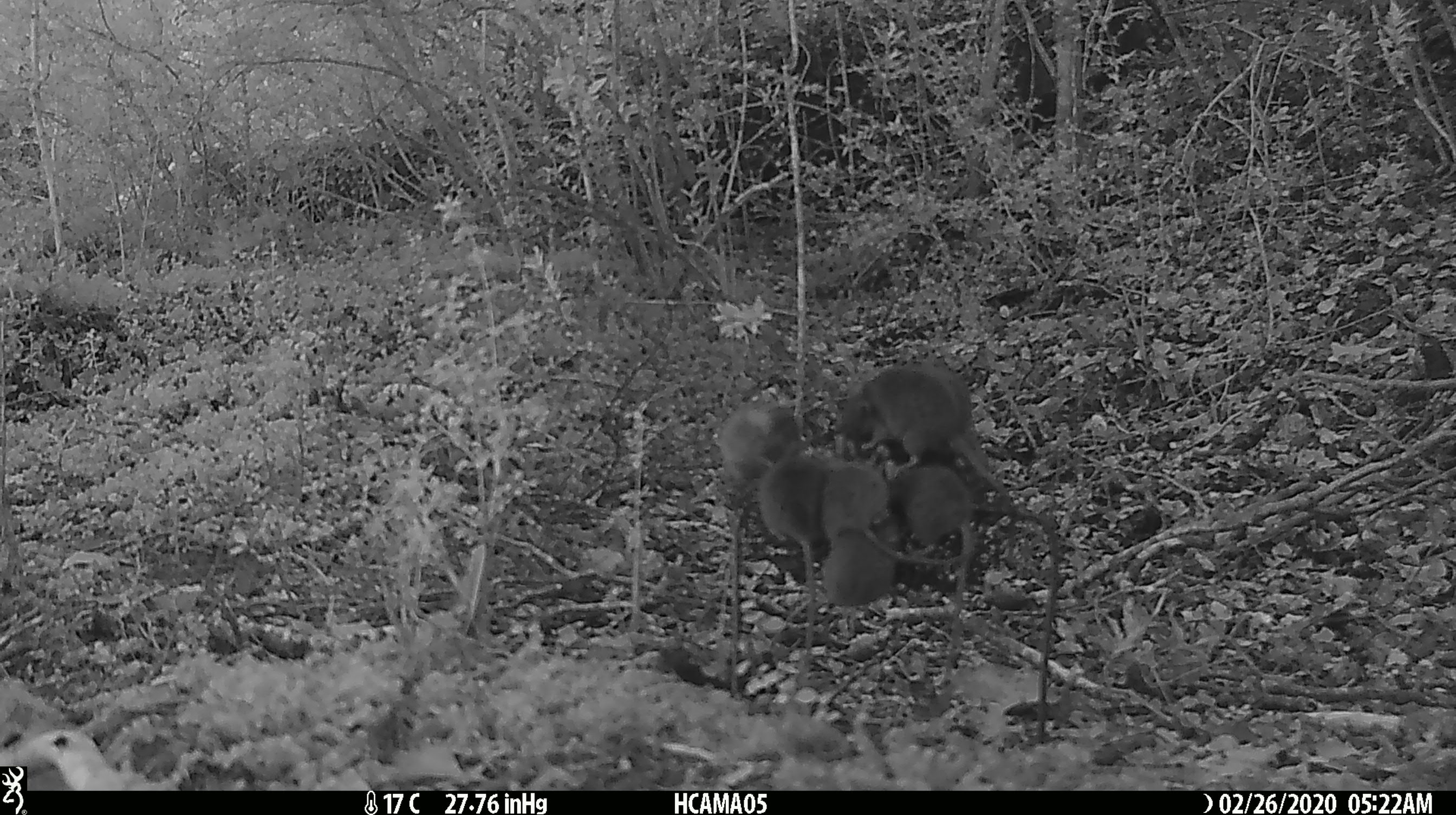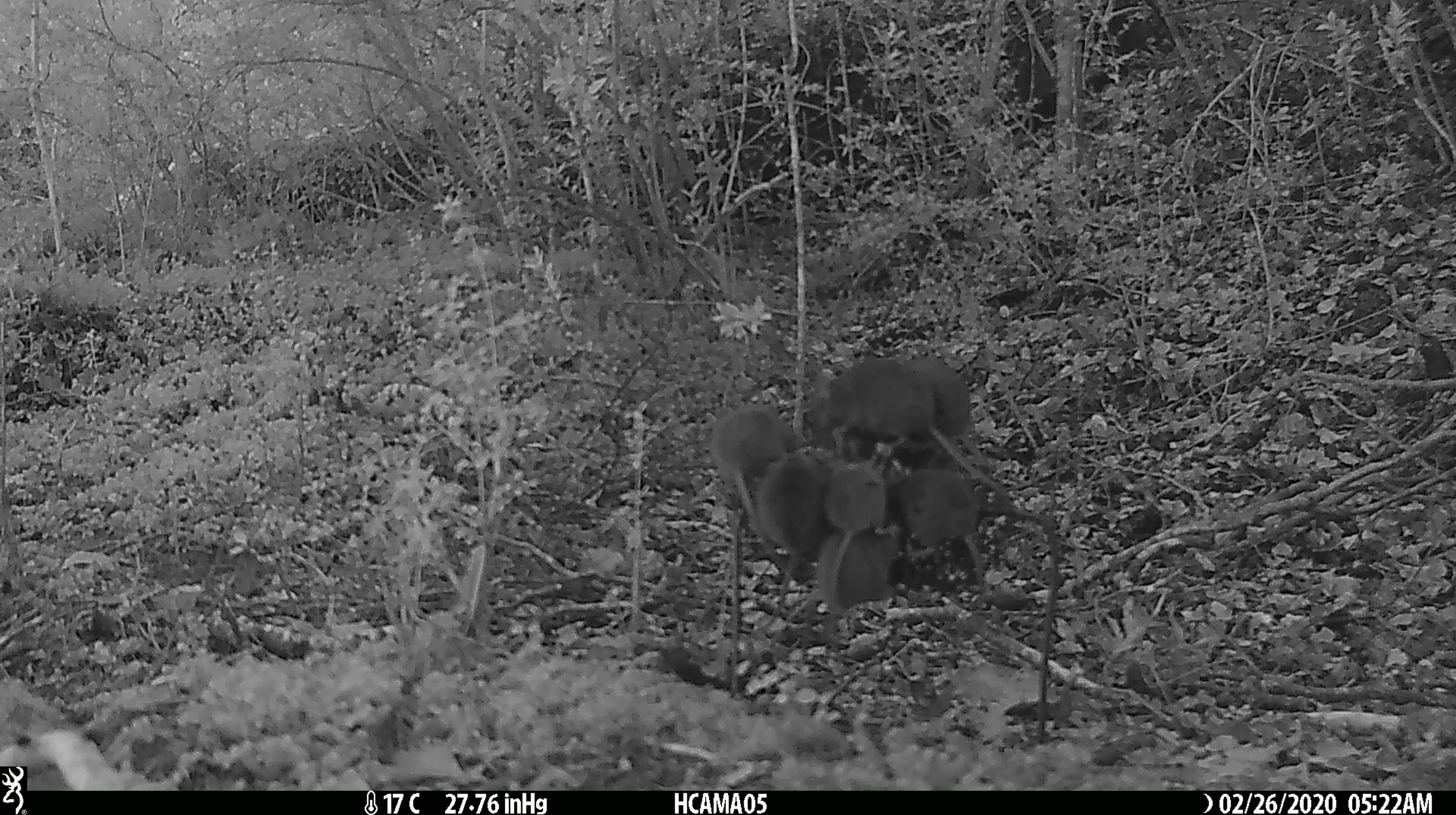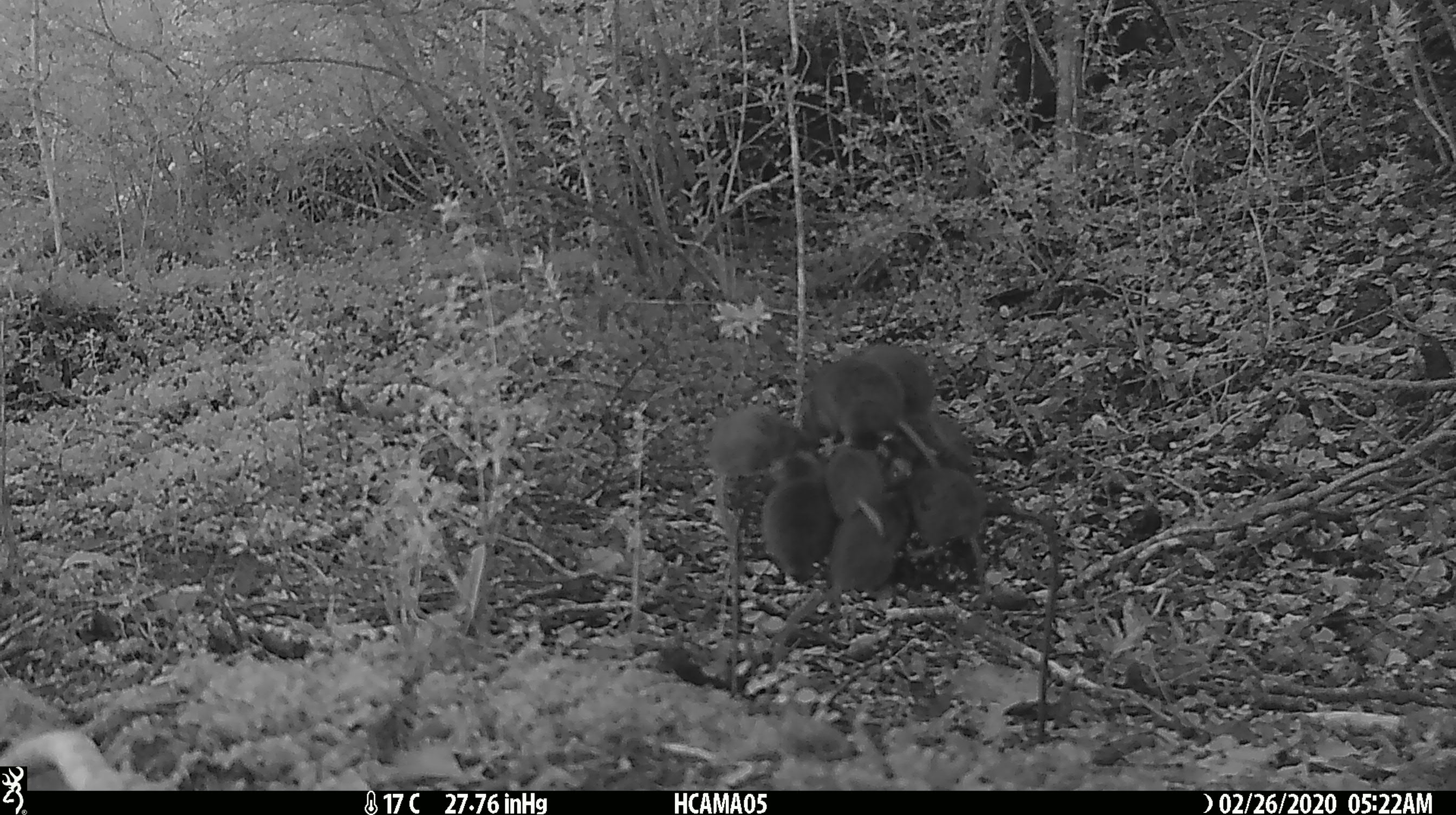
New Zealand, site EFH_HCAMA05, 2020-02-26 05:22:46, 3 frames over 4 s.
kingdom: Animalia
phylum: Chordata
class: Mammalia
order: Rodentia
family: Muridae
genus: Mus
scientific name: Mus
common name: mouse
Mouse (Mus).